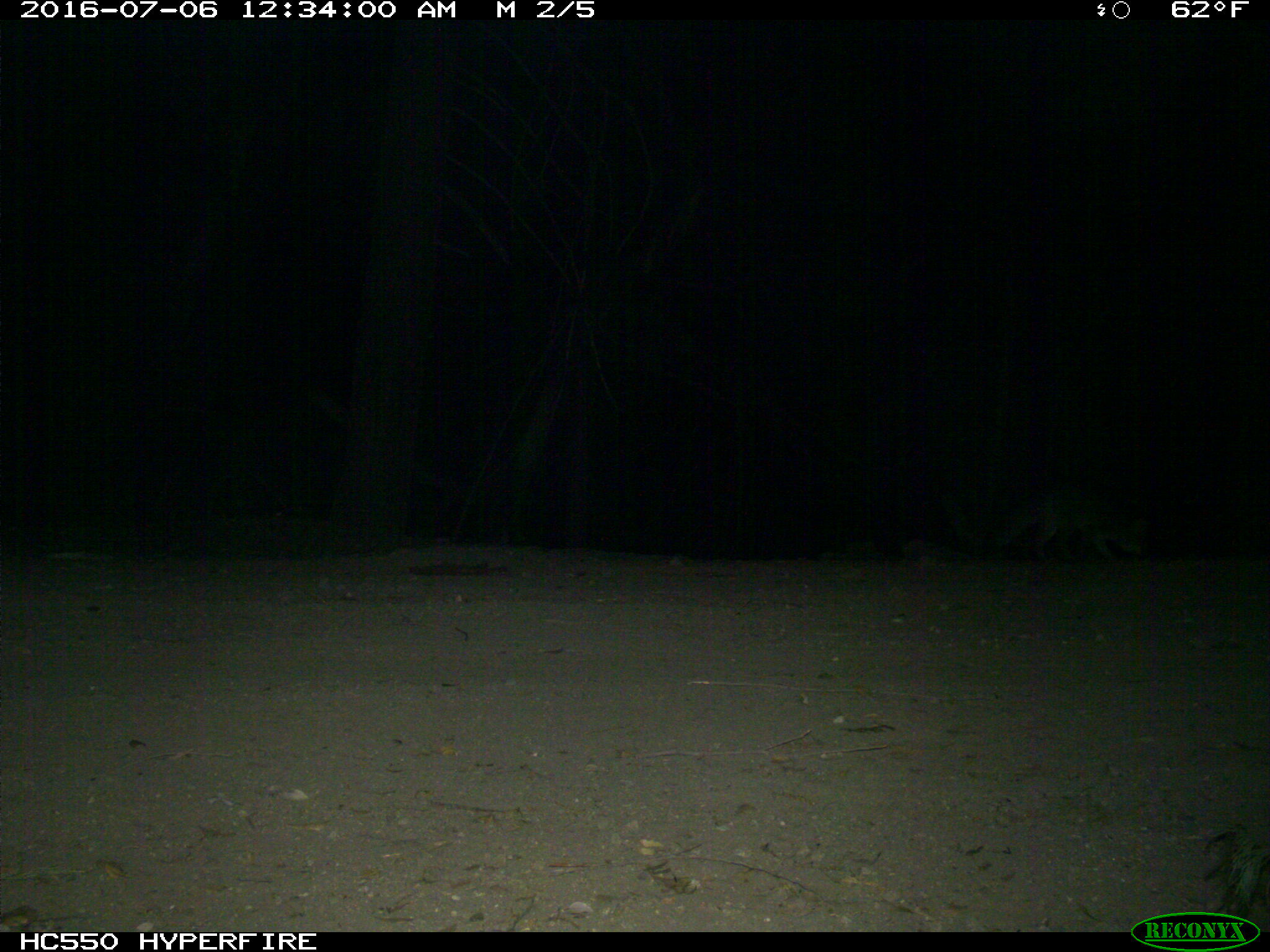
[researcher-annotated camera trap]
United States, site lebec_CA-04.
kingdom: Animalia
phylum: Chordata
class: Mammalia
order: Carnivora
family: Canidae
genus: Urocyon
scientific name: Urocyon cinereoargenteus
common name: gray fox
Urocyon cinereoargenteus (gray fox).